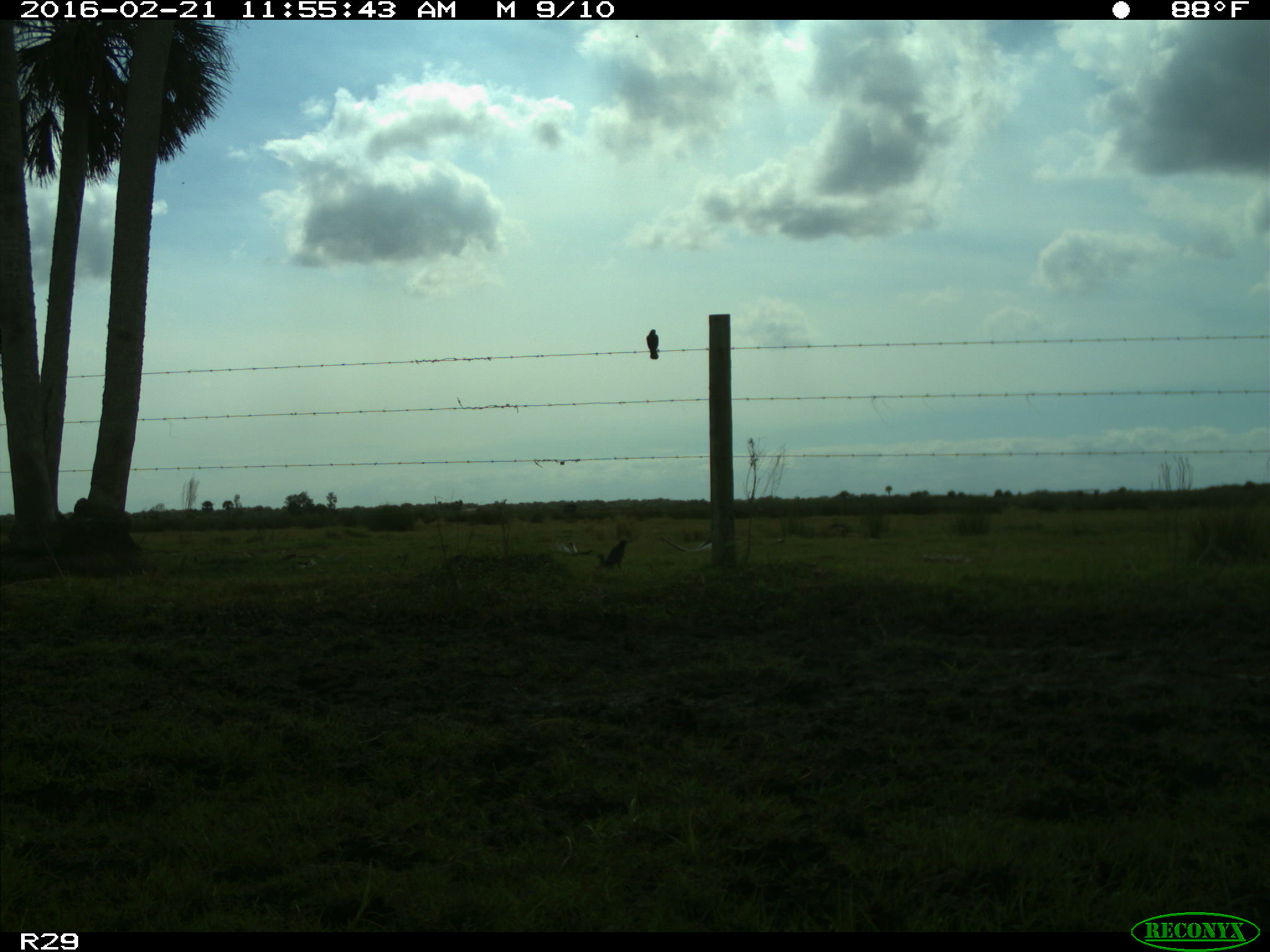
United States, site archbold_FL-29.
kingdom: Animalia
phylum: Chordata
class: Aves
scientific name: Aves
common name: birds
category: unidentified bird